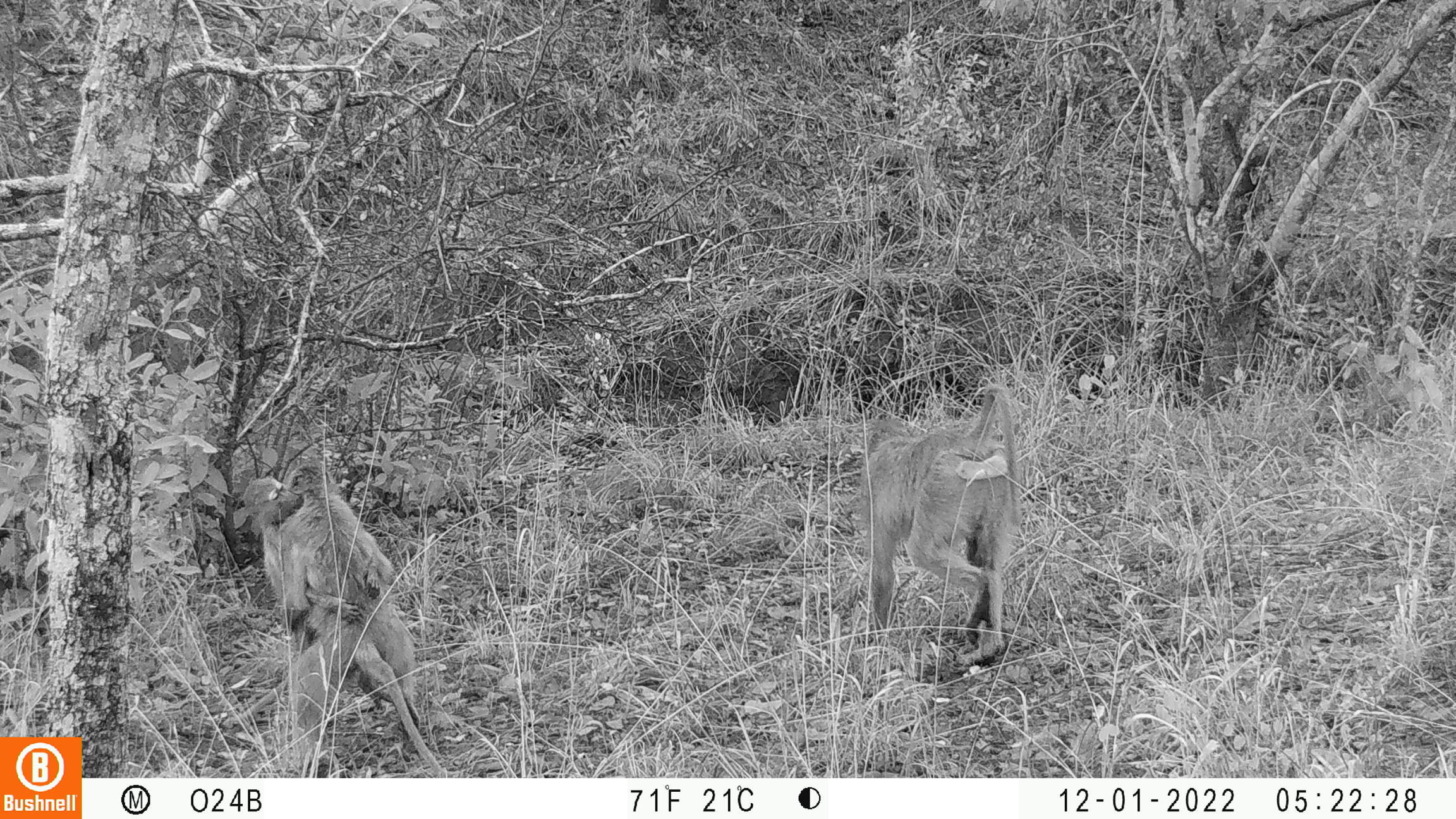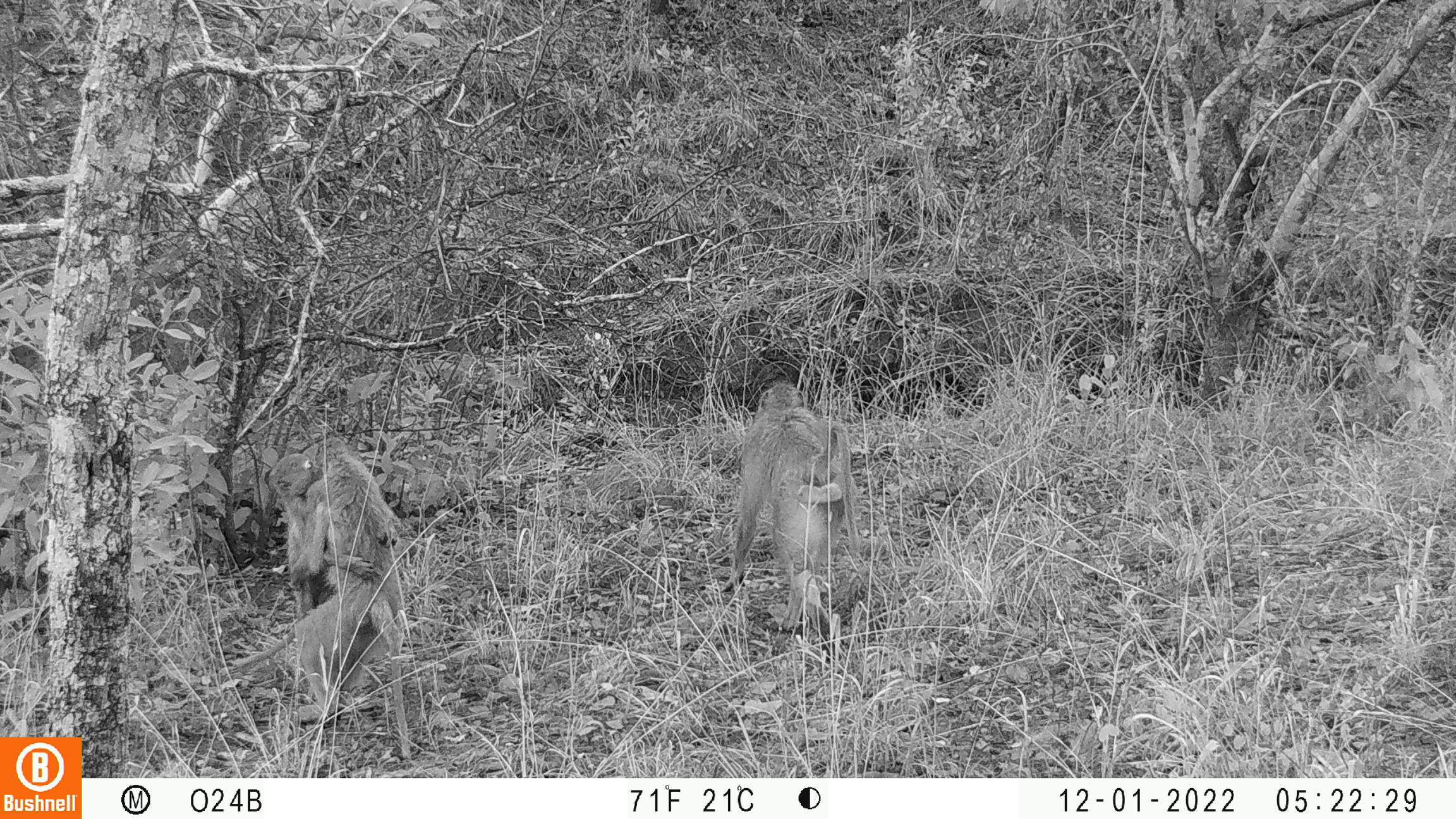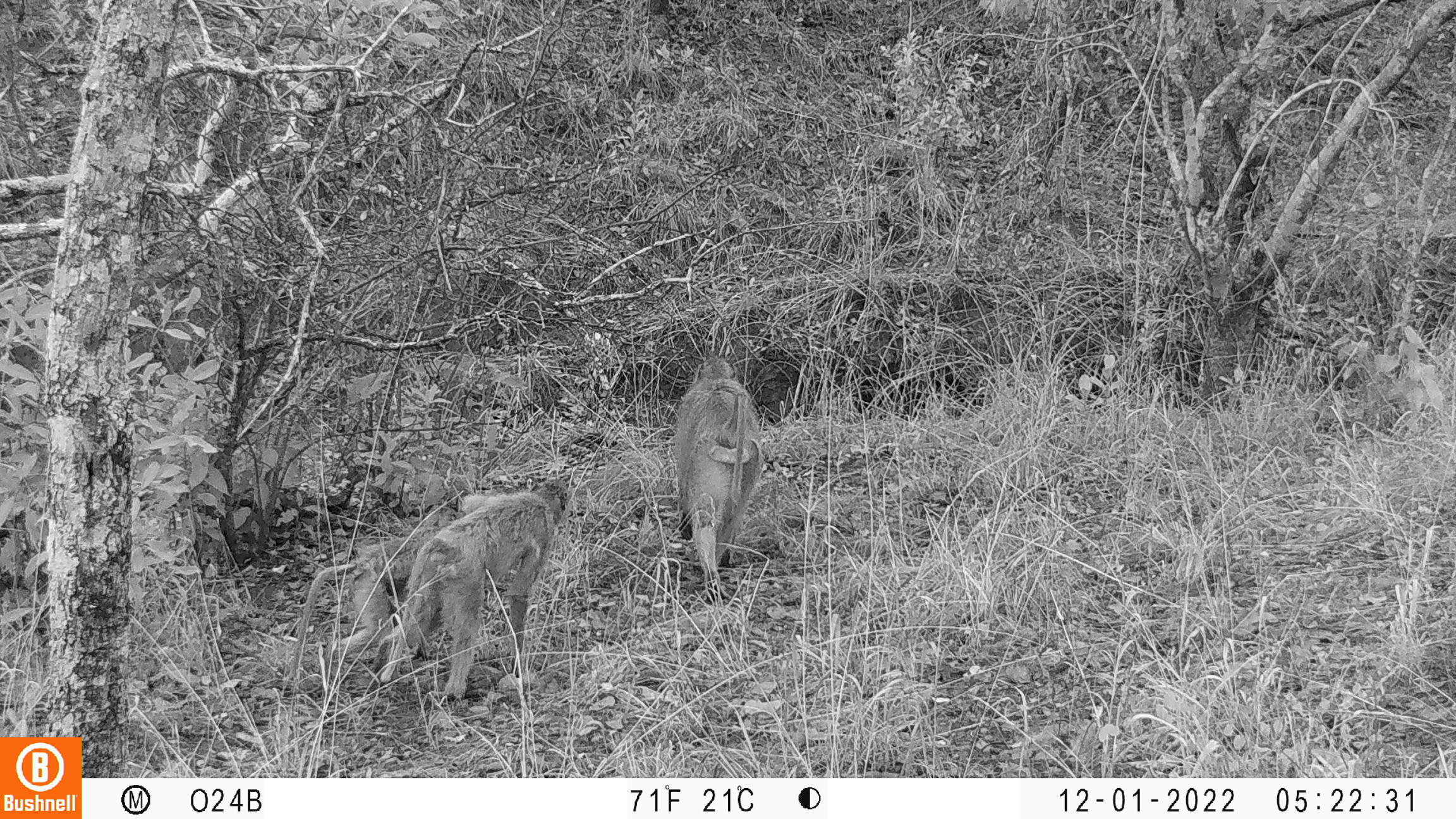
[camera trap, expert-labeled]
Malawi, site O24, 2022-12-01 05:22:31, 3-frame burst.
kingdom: Animalia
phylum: Chordata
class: Mammalia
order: Primates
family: Cercopithecidae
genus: Papio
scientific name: Papio cynocephalus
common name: yellow baboon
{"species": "yellow baboon (Papio cynocephalus)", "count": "3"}